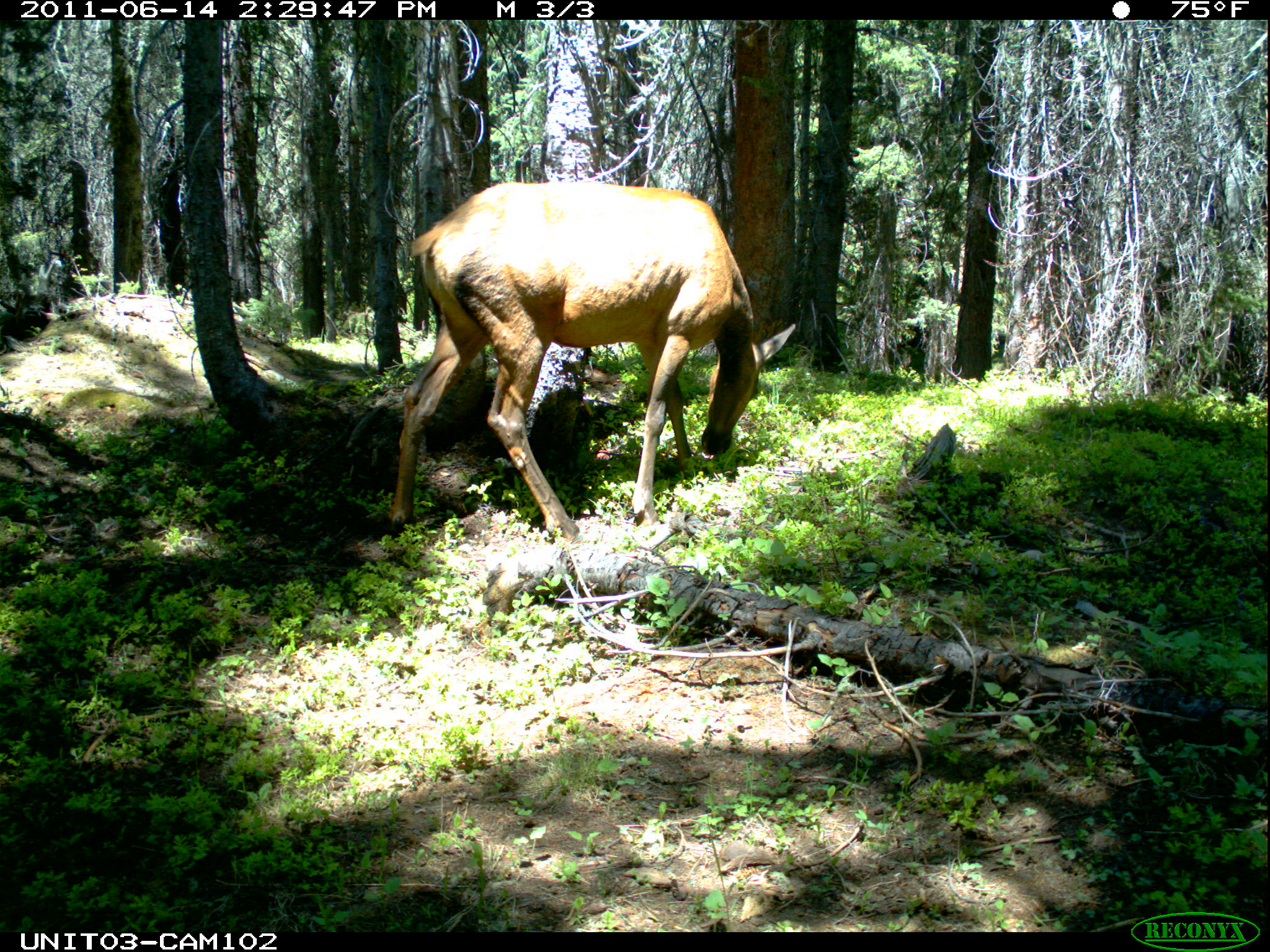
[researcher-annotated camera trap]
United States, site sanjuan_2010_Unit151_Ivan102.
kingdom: Animalia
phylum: Chordata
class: Mammalia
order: Artiodactyla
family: Cervidae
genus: Cervus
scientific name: Cervus elaphus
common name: red deer